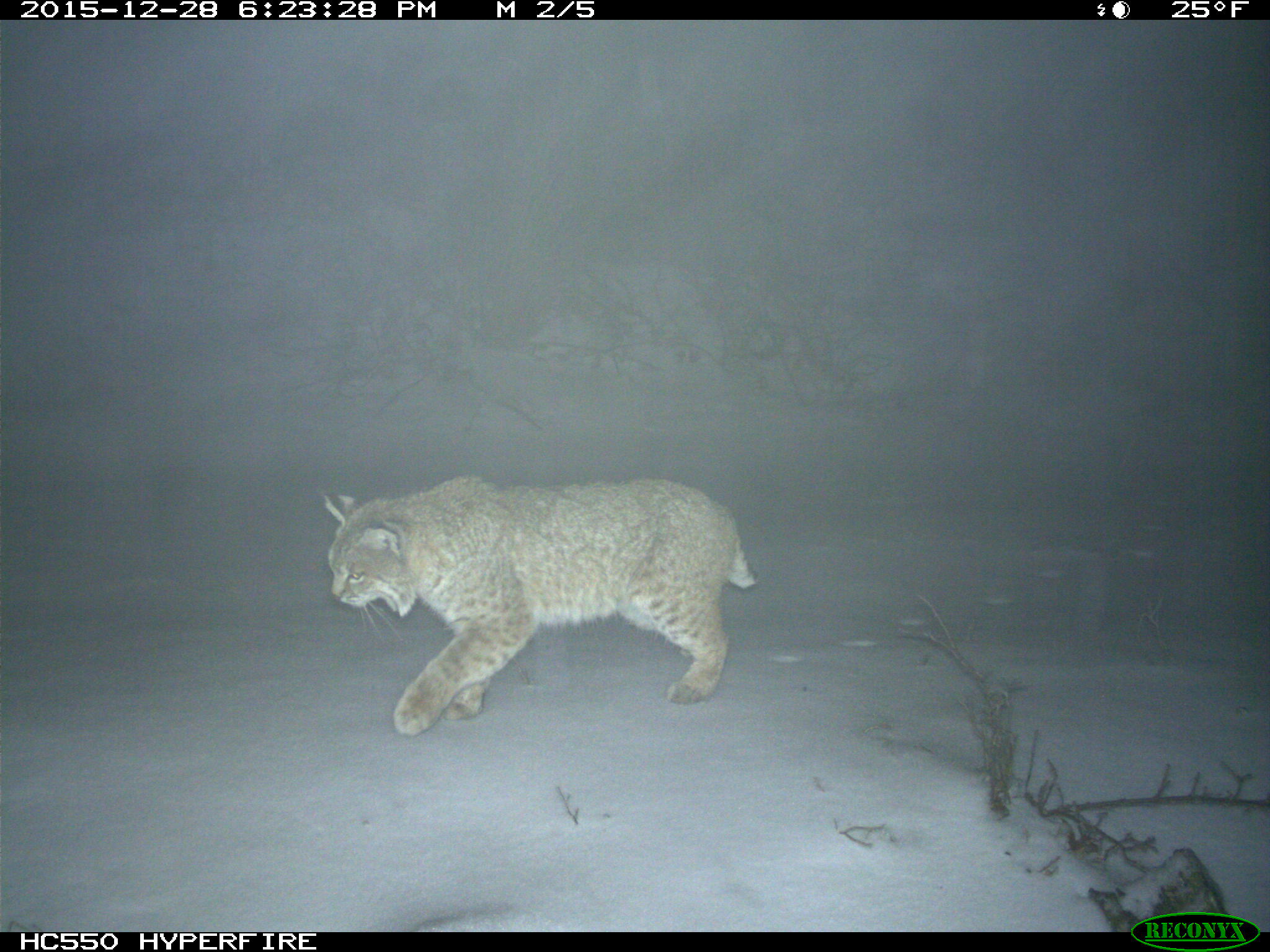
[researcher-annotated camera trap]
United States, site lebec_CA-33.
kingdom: Animalia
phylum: Chordata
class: Mammalia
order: Carnivora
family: Felidae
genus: Lynx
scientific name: Lynx rufus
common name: bobcat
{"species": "Lynx rufus (bobcat)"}